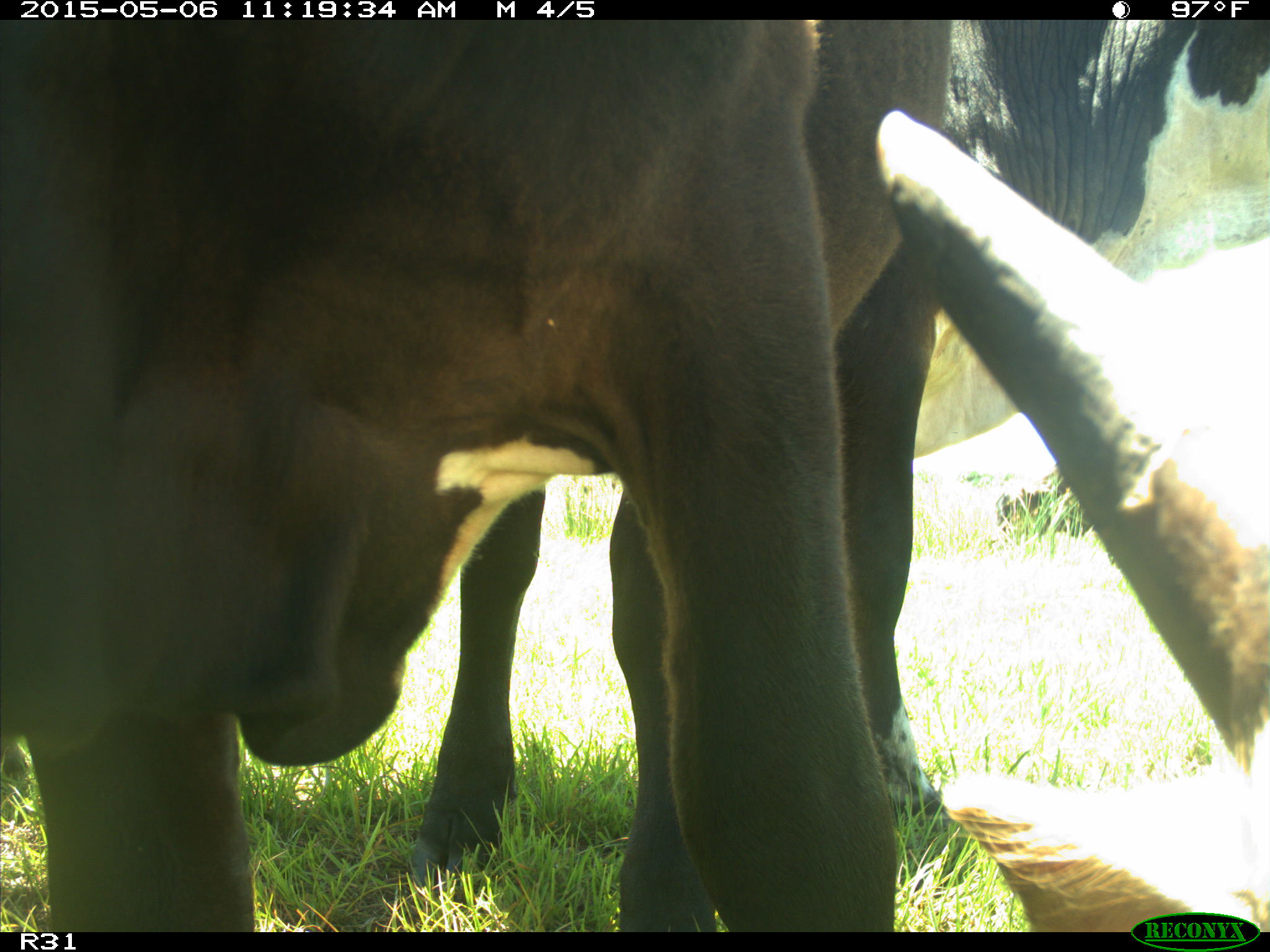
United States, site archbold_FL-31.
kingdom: Animalia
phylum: Chordata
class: Mammalia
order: Artiodactyla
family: Bovidae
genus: Bos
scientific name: Bos taurus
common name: domestic cow